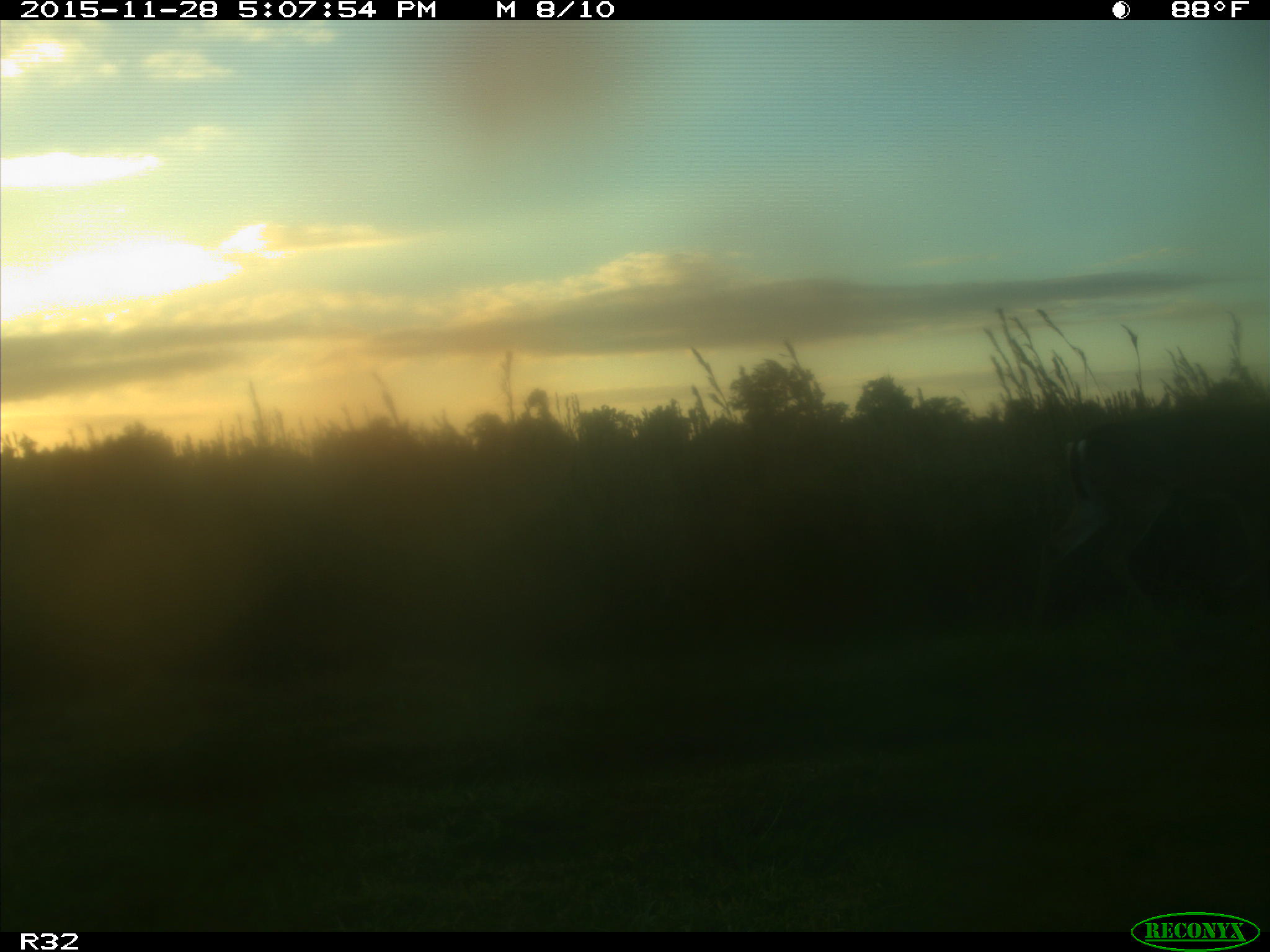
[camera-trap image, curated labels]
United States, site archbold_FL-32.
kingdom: Animalia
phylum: Chordata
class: Mammalia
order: Artiodactyla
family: Cervidae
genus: Odocoileus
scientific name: Odocoileus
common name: deer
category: unidentified deer